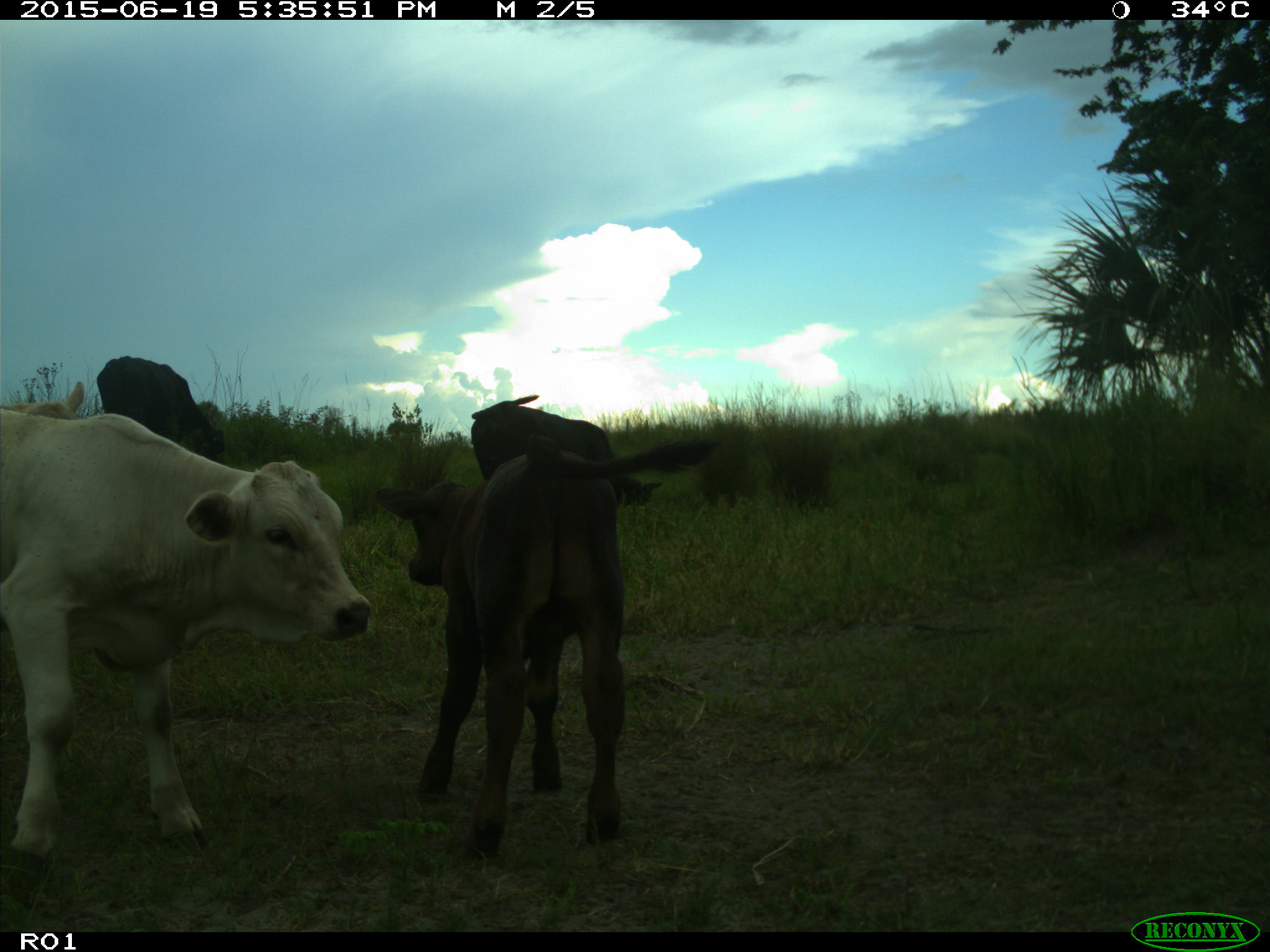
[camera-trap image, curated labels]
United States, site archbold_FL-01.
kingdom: Animalia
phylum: Chordata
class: Mammalia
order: Artiodactyla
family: Bovidae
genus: Bos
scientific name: Bos taurus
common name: domestic cow